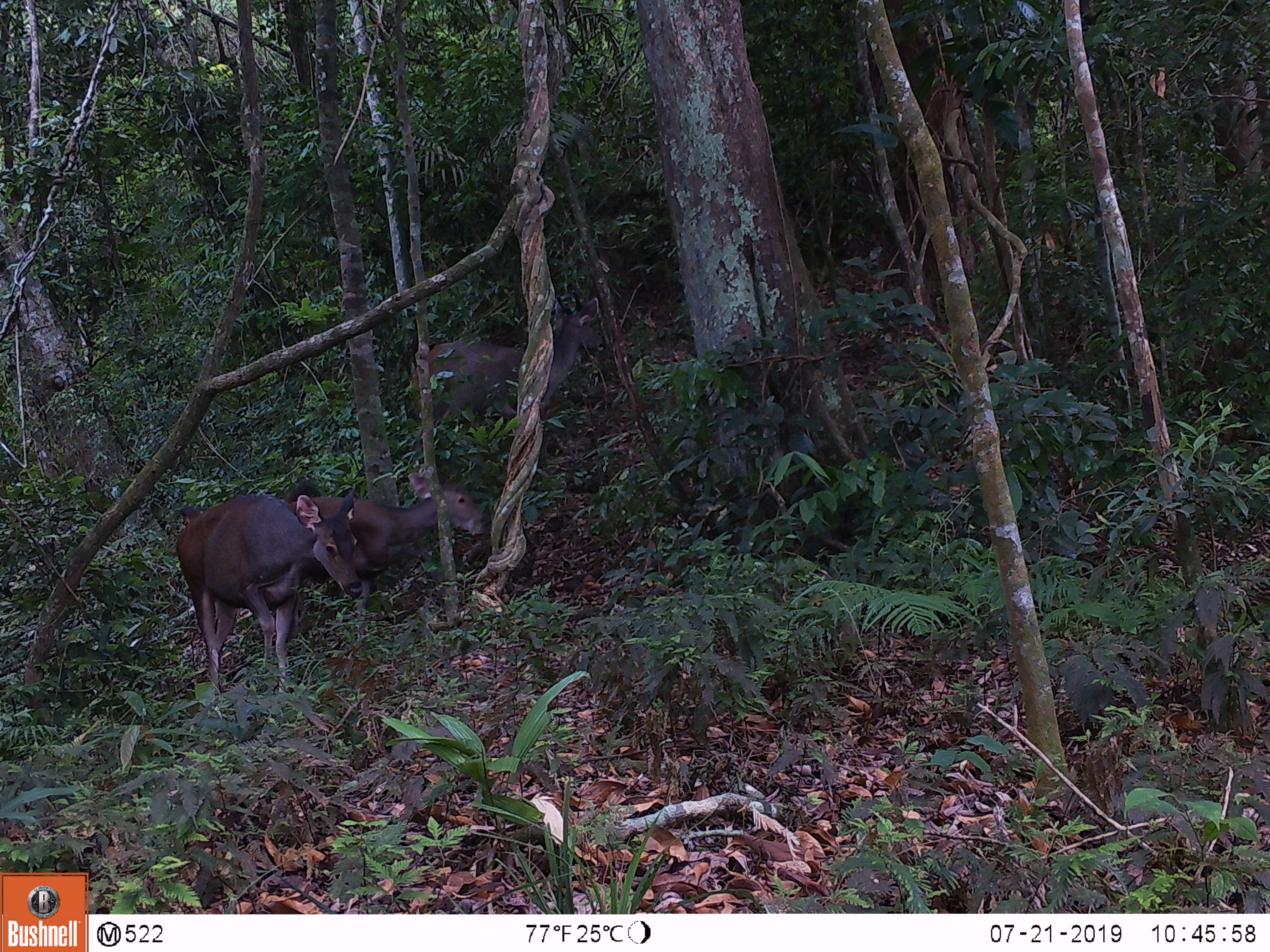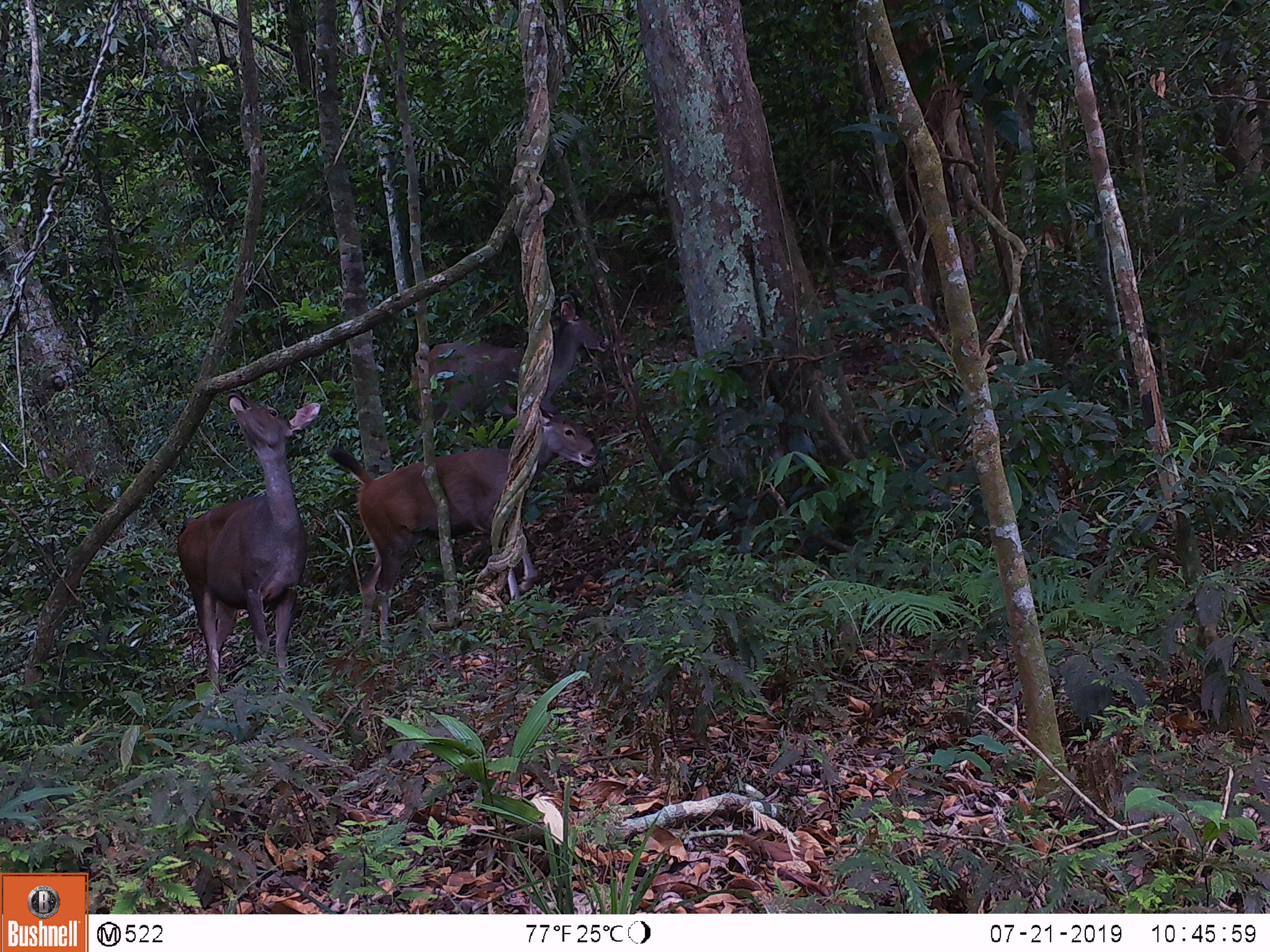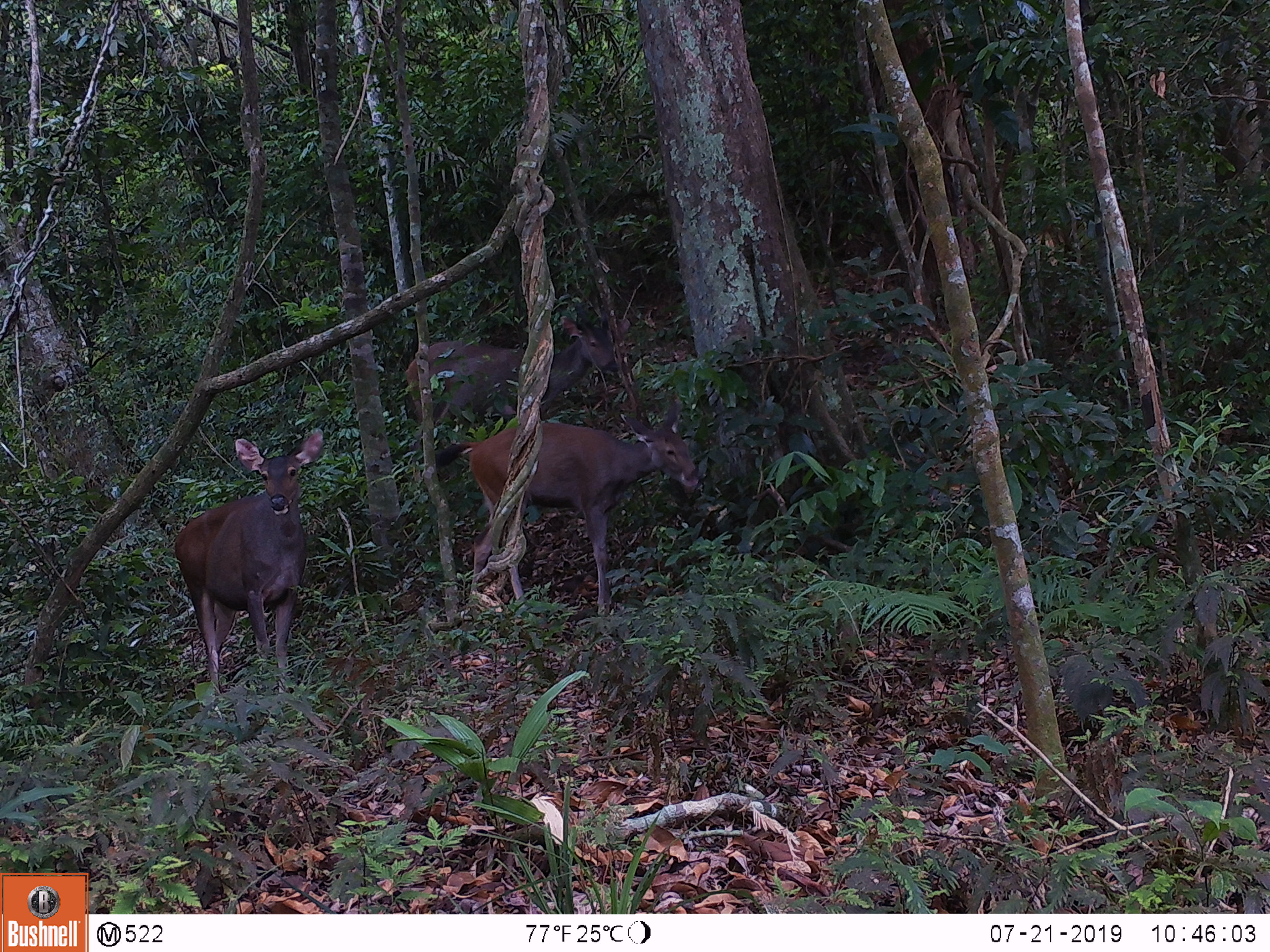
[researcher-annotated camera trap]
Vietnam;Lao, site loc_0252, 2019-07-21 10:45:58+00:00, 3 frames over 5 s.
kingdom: Animalia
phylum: Chordata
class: Mammalia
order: Artiodactyla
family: Cervidae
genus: Rusa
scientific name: Rusa unicolor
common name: sambar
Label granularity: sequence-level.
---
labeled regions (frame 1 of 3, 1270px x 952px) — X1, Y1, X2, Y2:
sambar: 174, 487, 363, 694; 407, 297, 604, 453; 284, 471, 487, 613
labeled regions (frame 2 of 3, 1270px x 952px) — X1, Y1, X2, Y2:
sambar: 326, 412, 597, 643; 174, 389, 320, 694; 407, 300, 611, 453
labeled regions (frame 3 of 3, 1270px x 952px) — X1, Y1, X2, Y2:
sambar: 433, 397, 700, 617; 172, 431, 323, 695; 405, 311, 630, 477